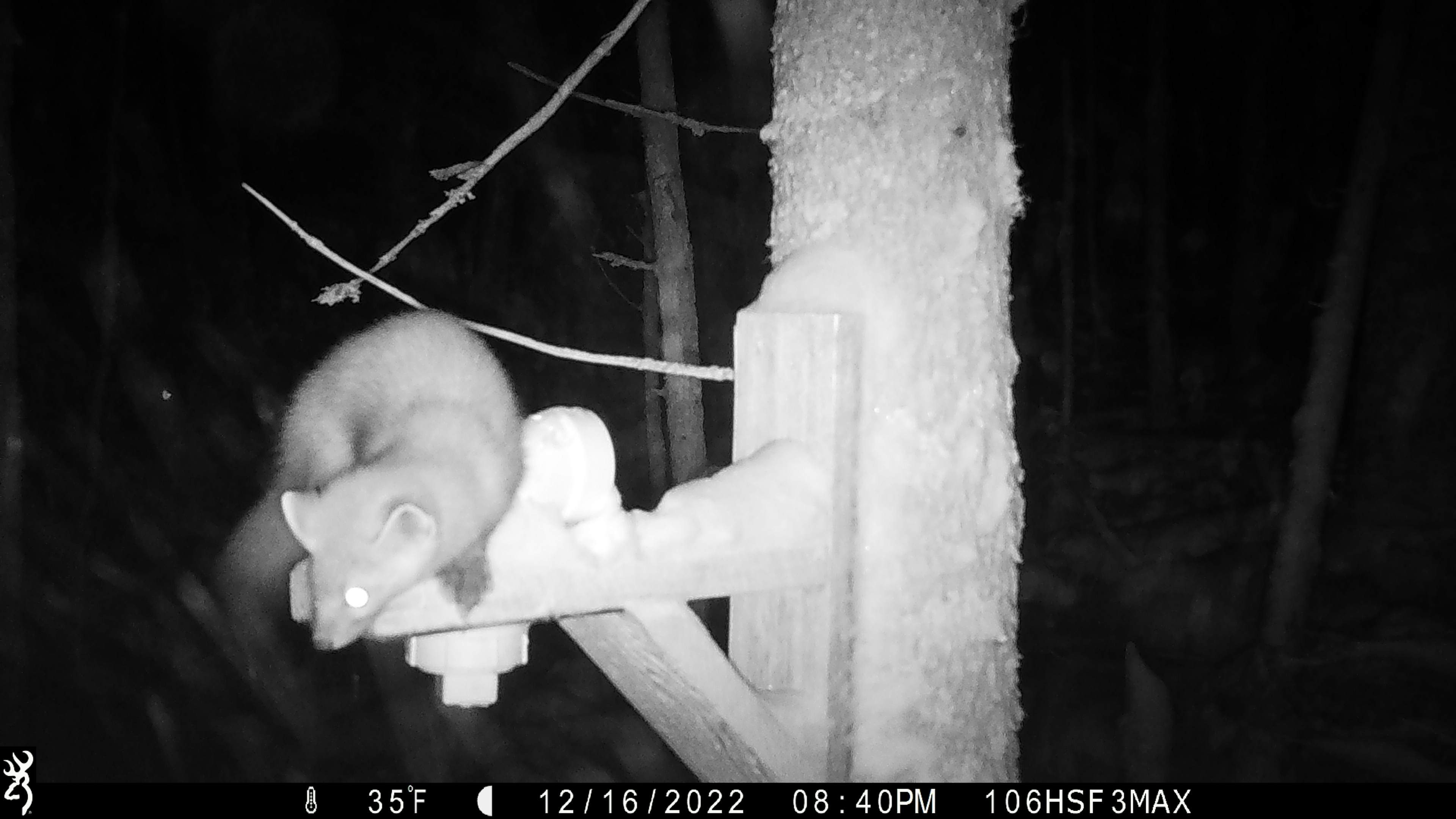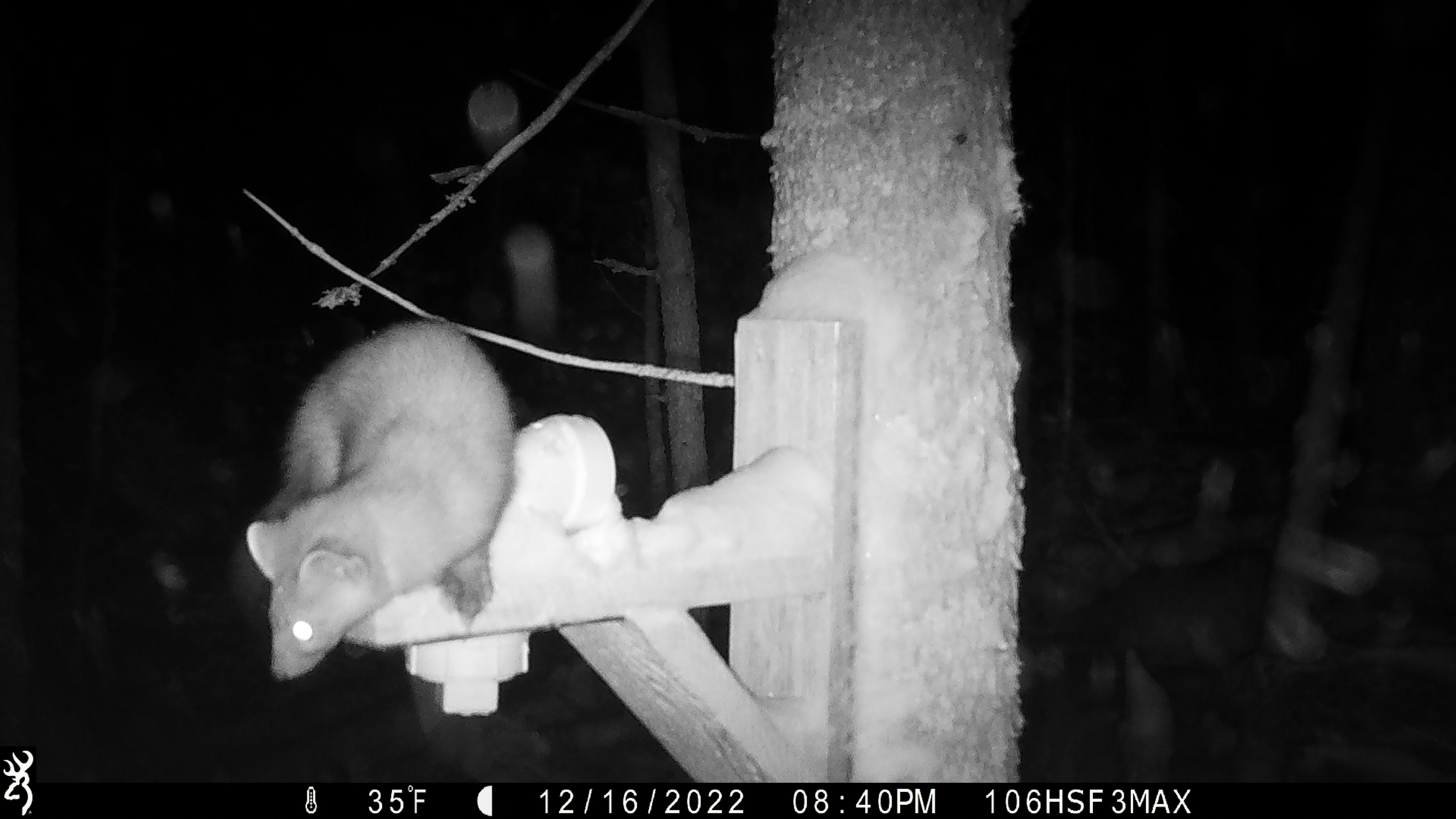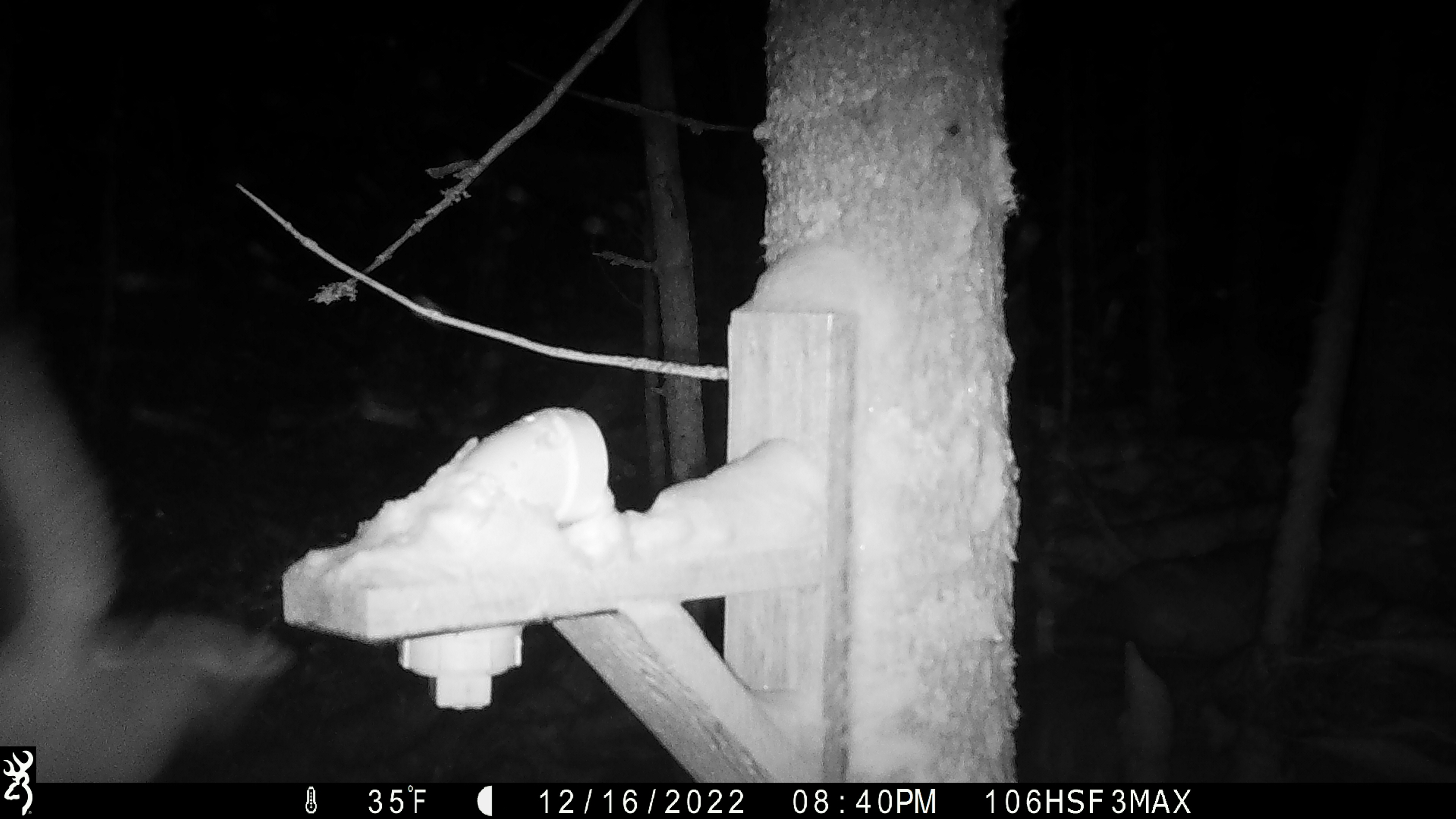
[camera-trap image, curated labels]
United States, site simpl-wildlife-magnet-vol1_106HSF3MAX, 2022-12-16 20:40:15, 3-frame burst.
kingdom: Animalia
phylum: Chordata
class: Mammalia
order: Carnivora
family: Mustelidae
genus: Martes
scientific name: Martes americana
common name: american marten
American marten (Martes americana).